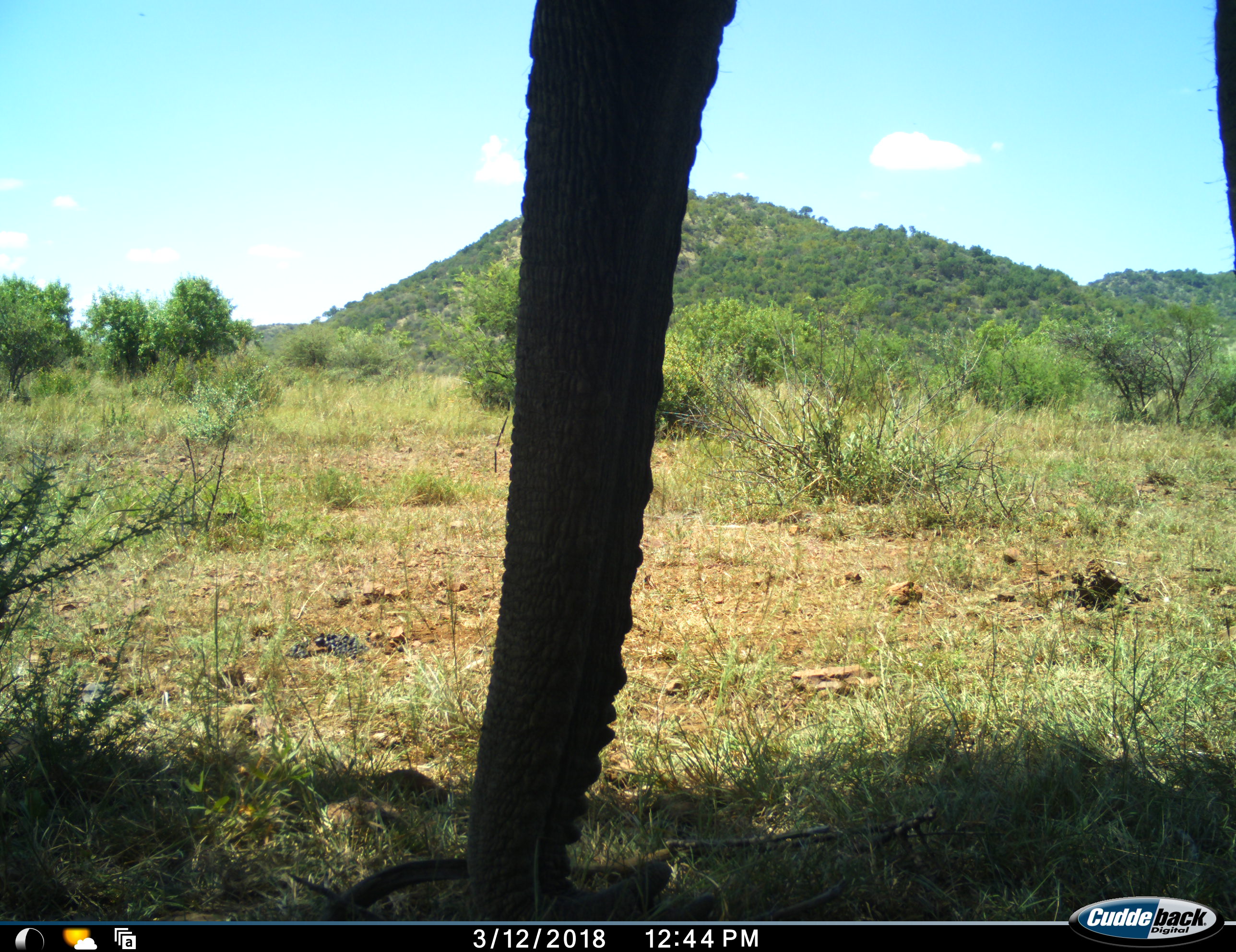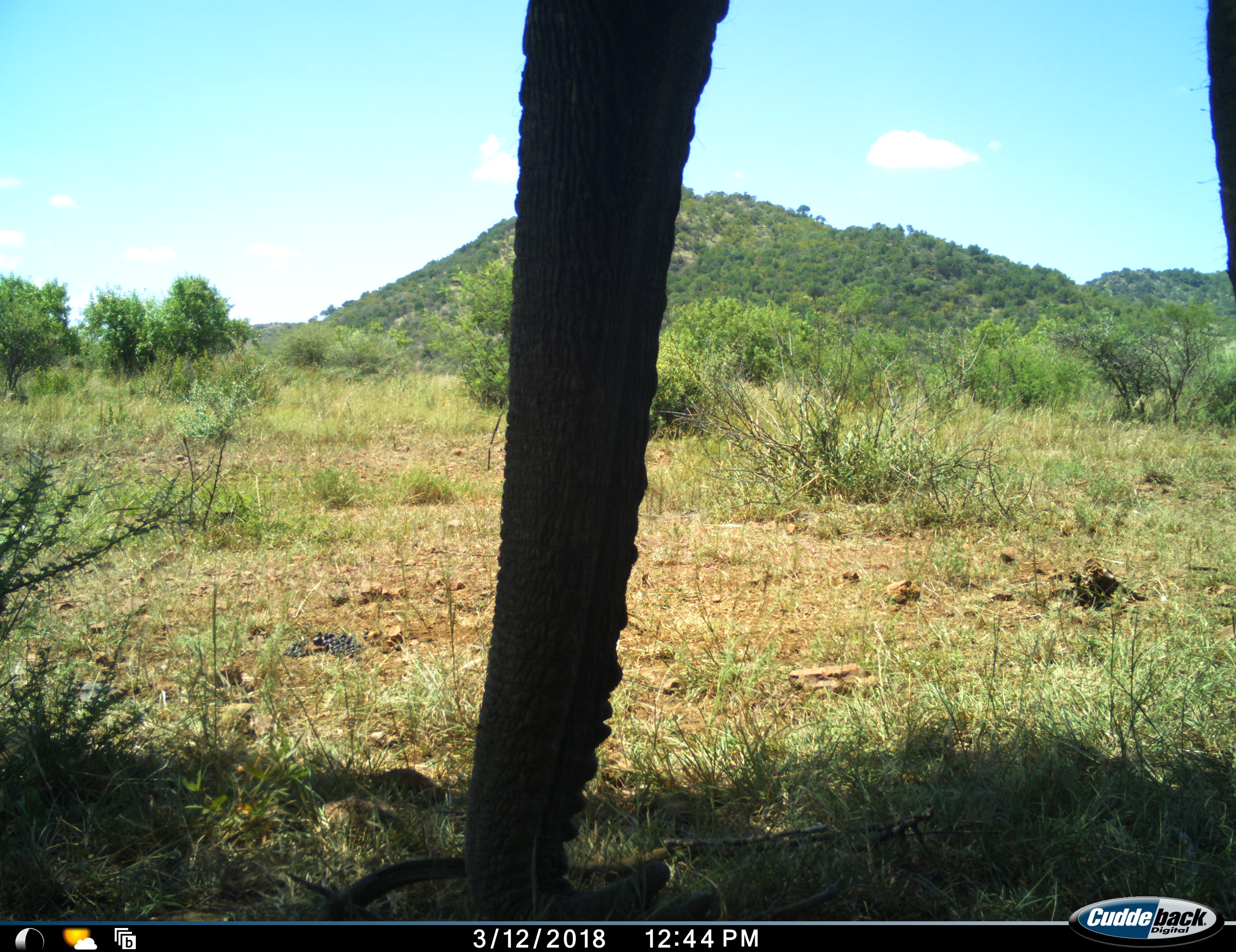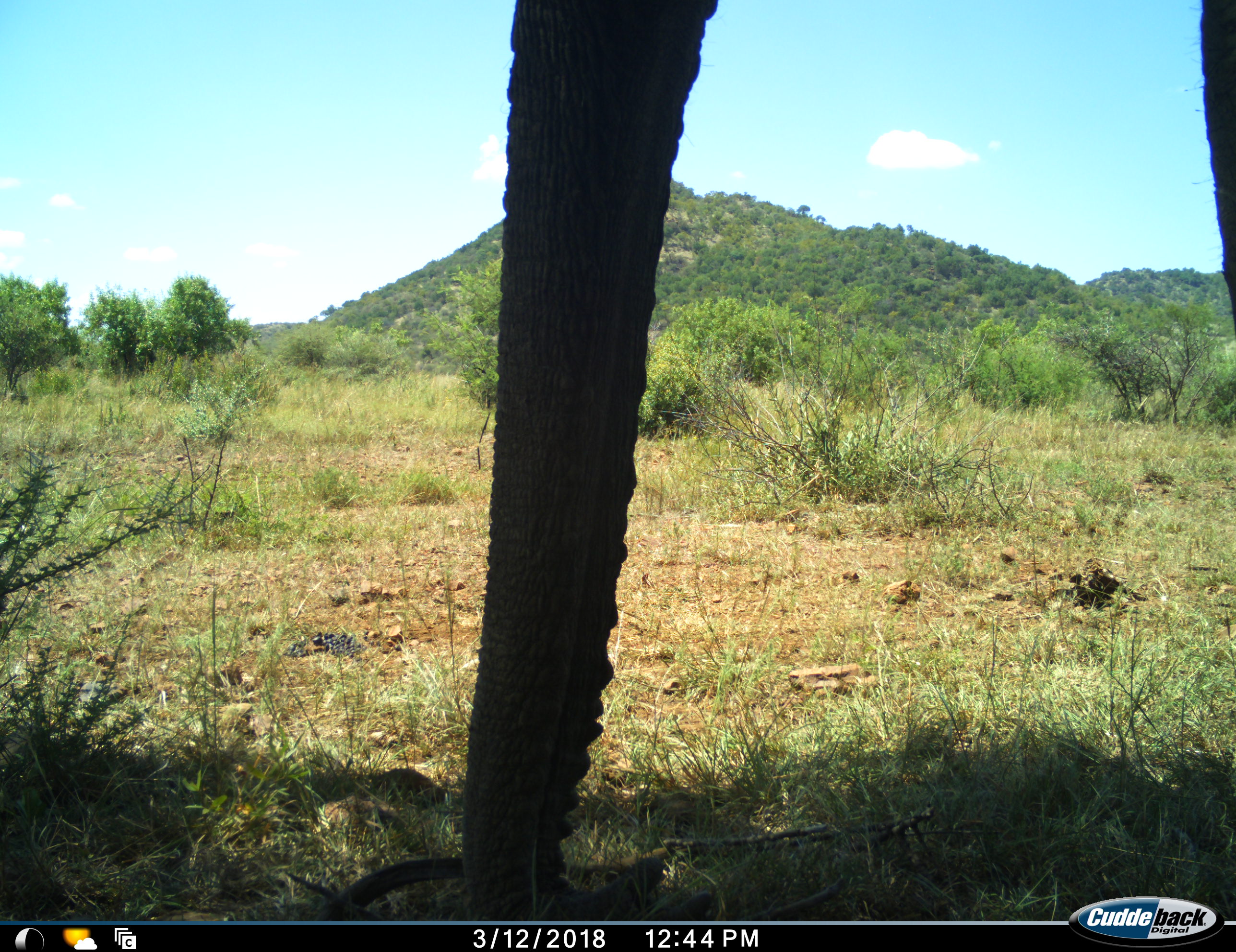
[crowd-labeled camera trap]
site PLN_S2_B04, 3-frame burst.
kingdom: Animalia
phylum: Chordata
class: Mammalia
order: Proboscidea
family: Elephantidae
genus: Loxodonta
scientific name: Loxodonta africana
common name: african bush elephant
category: elephant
Elephant (african bush elephant) (Loxodonta africana), count 1. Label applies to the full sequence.